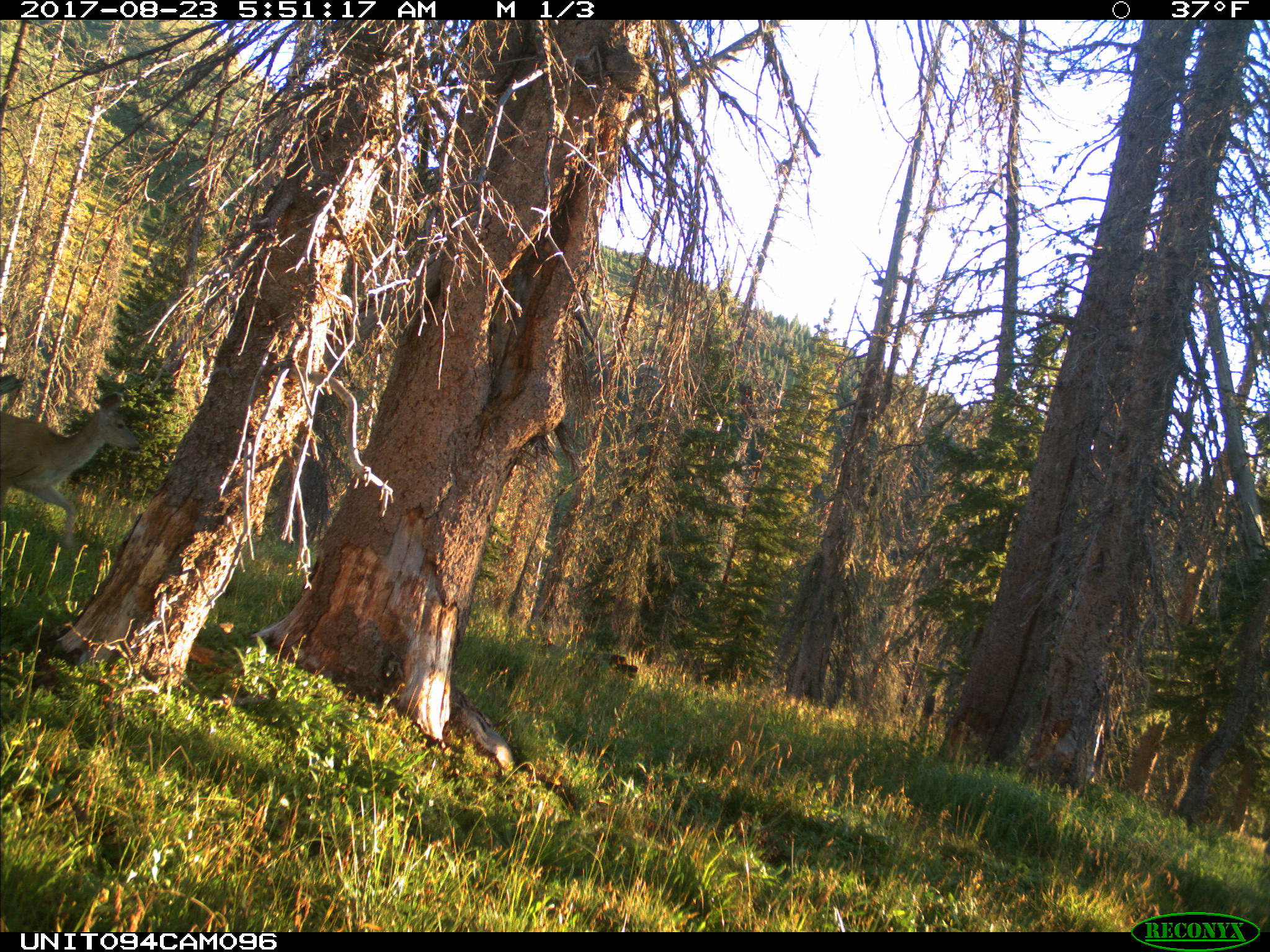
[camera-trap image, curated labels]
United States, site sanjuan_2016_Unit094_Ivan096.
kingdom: Animalia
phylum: Chordata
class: Mammalia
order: Artiodactyla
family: Cervidae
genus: Odocoileus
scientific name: Odocoileus hemionus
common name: mule deer